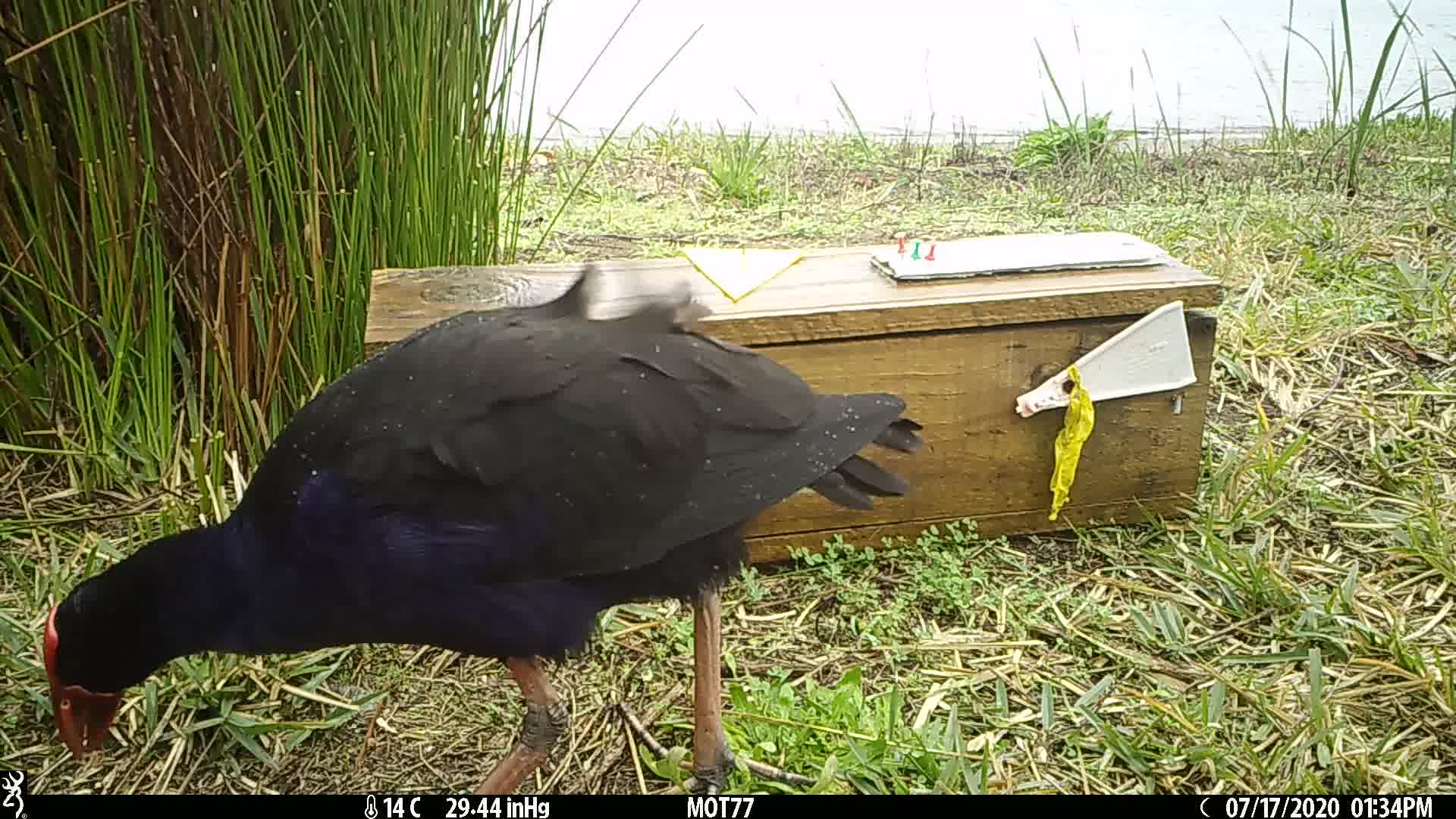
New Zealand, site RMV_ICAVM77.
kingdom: Animalia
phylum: Chordata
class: Aves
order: Gruiformes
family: Rallidae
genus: Porphyrio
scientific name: Porphyrio melanotus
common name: australasian swamphen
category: pukeko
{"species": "pukeko (australasian swamphen) (Porphyrio melanotus)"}